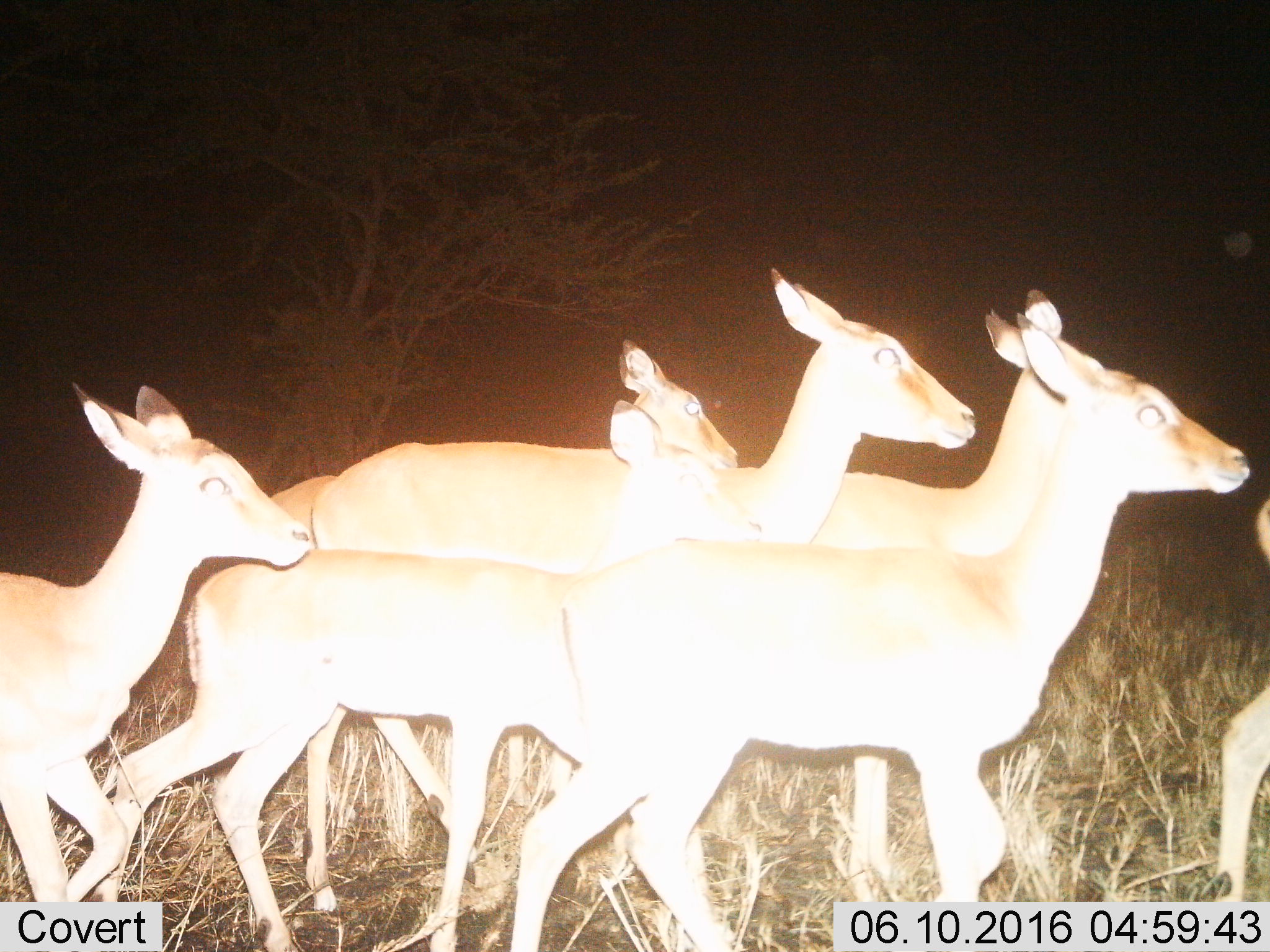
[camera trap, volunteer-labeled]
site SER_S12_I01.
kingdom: Animalia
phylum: Chordata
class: Mammalia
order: Artiodactyla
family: Bovidae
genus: Aepyceros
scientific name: Aepyceros melampus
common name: impala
Impala (Aepyceros melampus), count 7. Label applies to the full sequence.